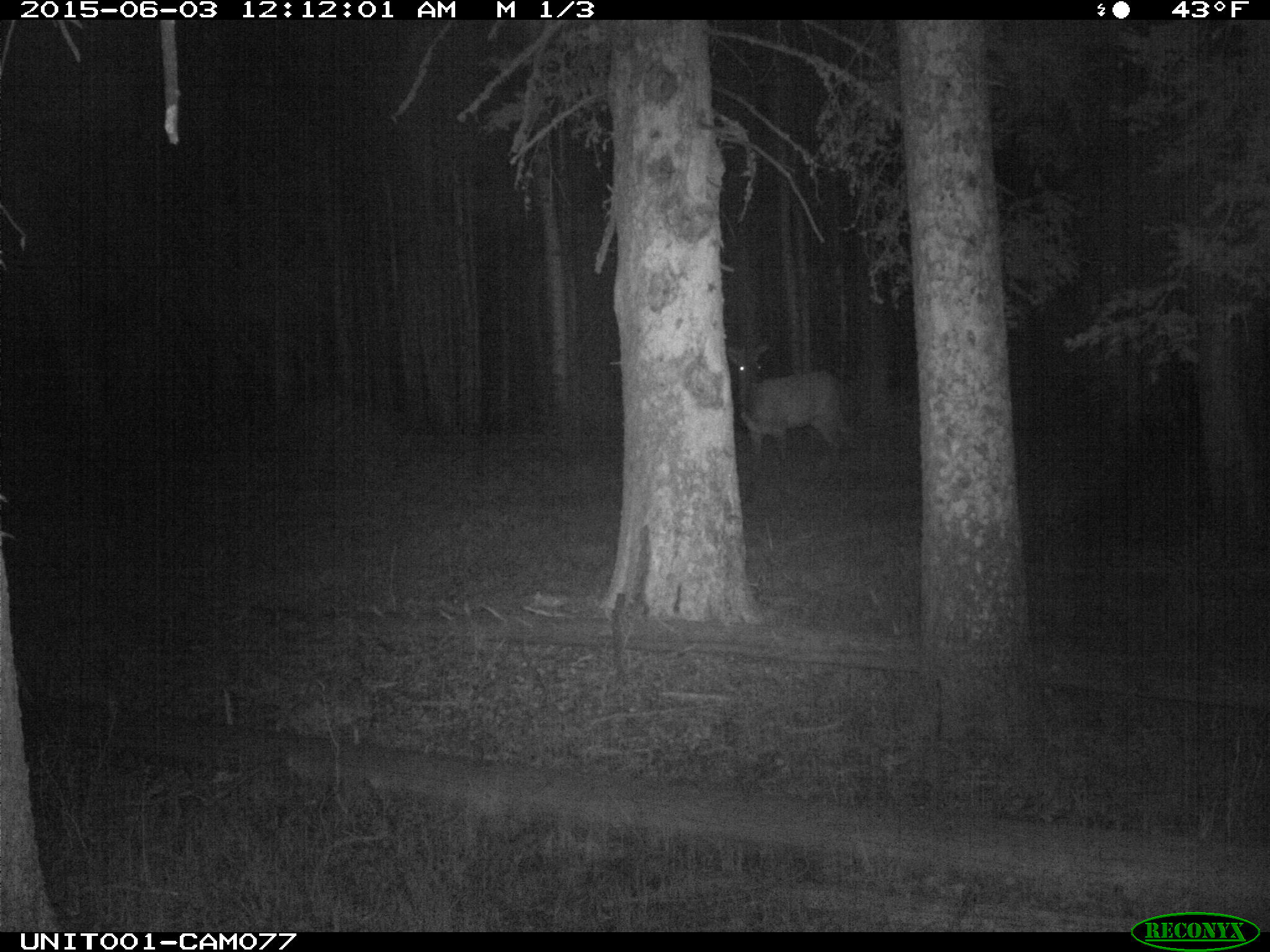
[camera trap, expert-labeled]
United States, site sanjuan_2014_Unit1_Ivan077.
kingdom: Animalia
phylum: Chordata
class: Mammalia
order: Artiodactyla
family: Cervidae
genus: Cervus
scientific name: Cervus elaphus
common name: red deer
Cervus elaphus (red deer).